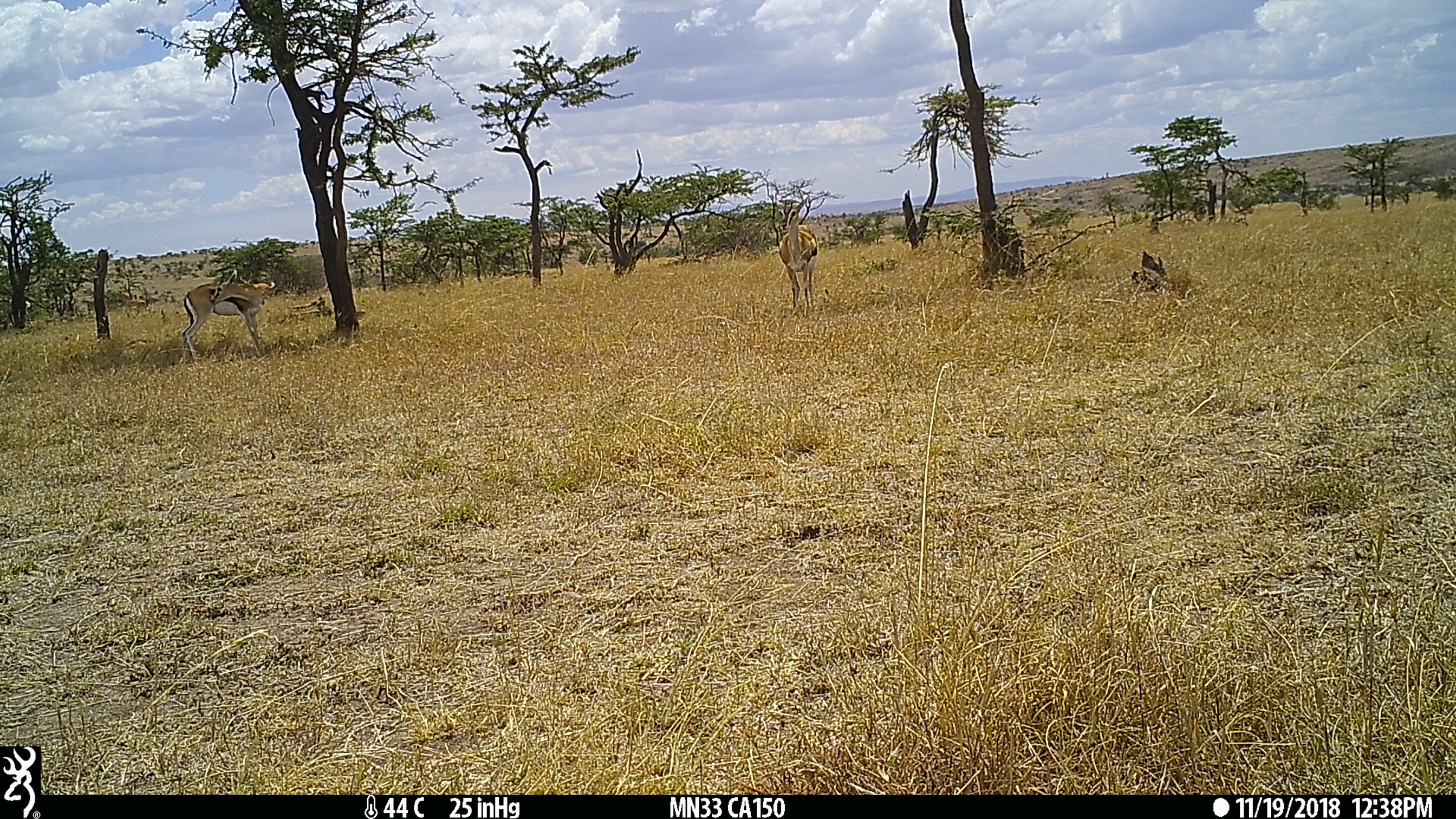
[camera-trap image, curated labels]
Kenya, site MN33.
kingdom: Animalia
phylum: Chordata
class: Mammalia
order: Artiodactyla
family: Bovidae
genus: Eudorcas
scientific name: Eudorcas thomsonii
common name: thomon's gazelle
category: gazelle thomsons